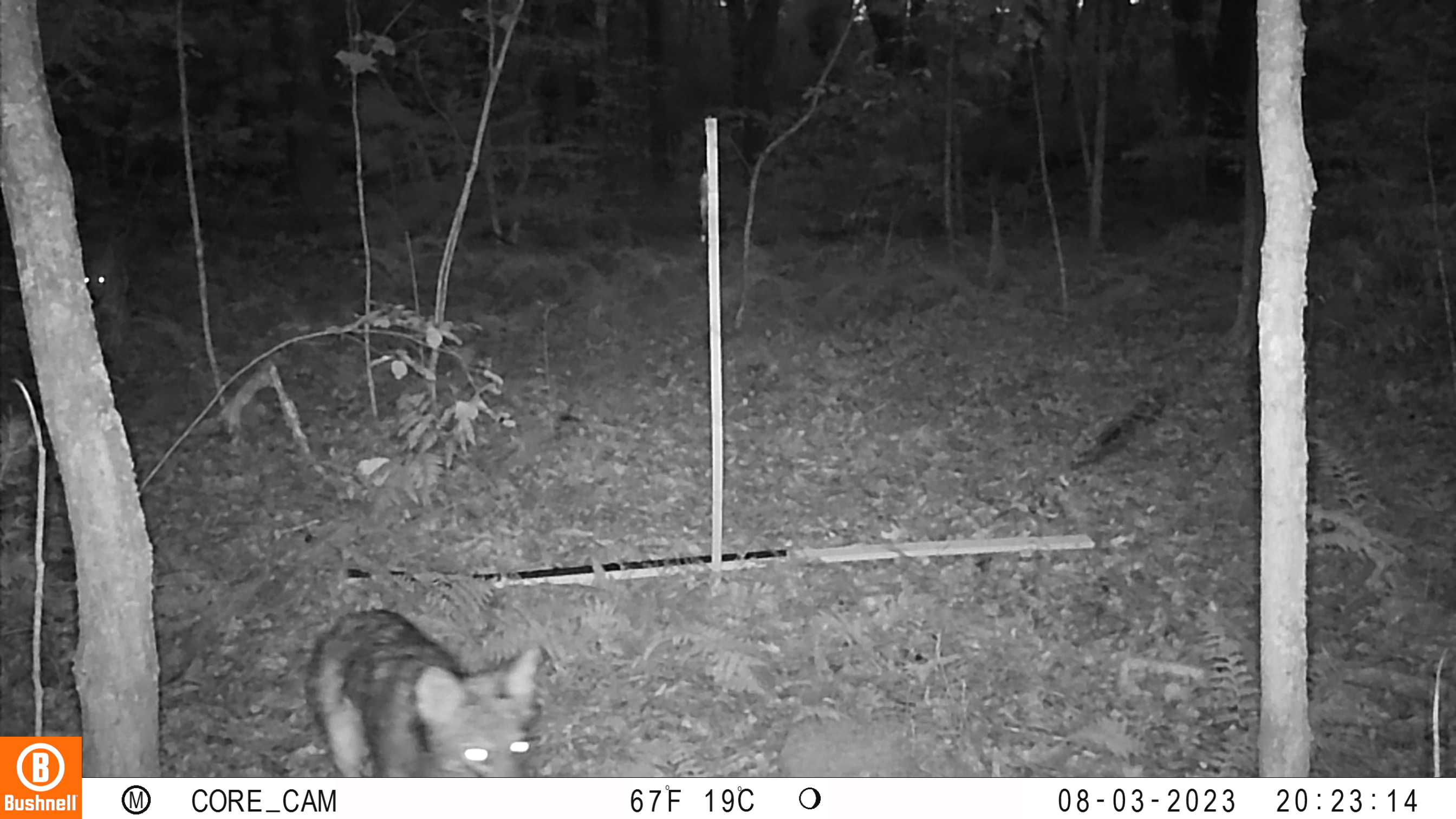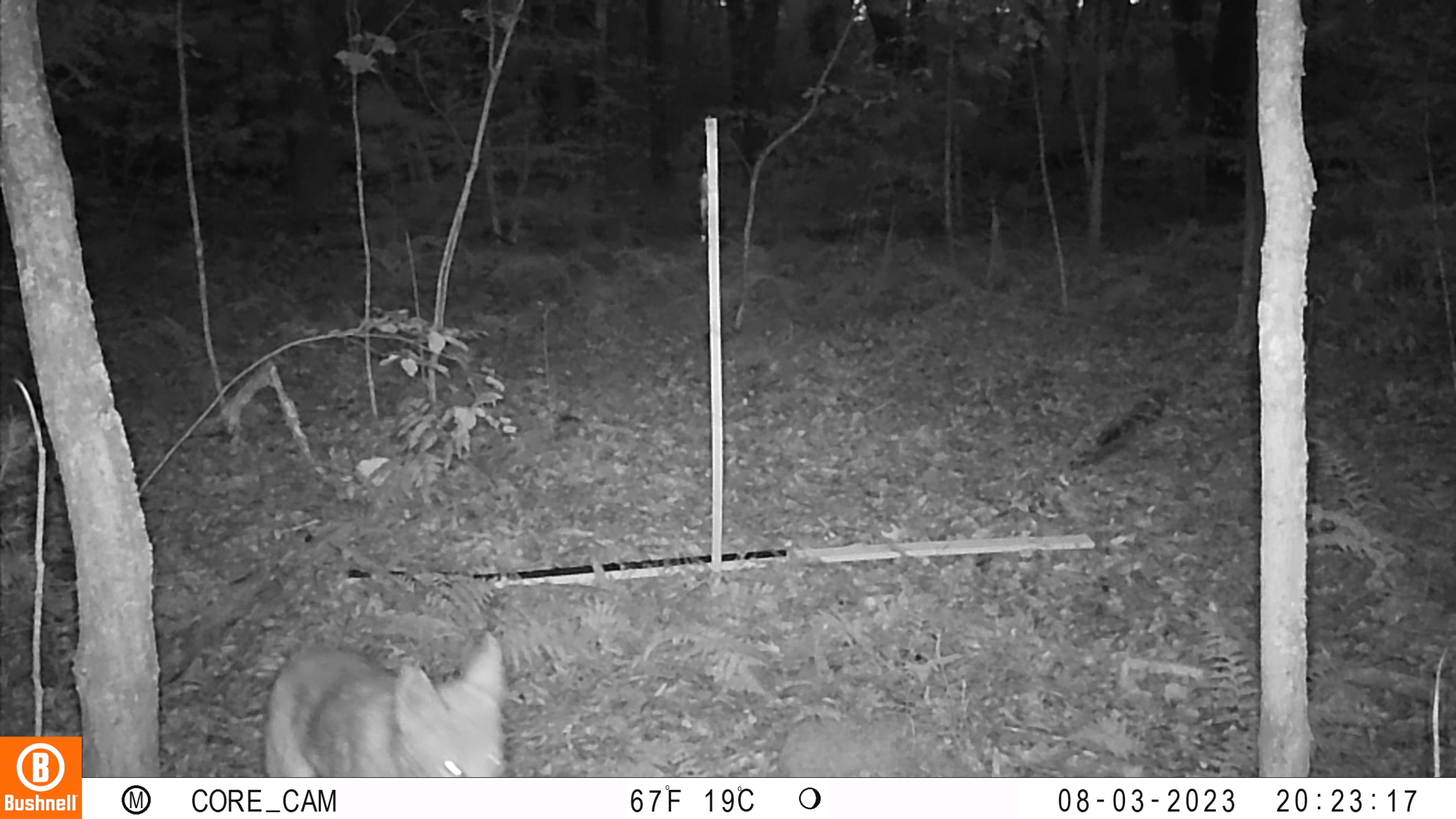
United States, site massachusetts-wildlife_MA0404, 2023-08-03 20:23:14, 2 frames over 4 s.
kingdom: Animalia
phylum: Chordata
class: Mammalia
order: Carnivora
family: Canidae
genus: Canis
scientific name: Canis latrans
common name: coyote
Coyote (Canis latrans).